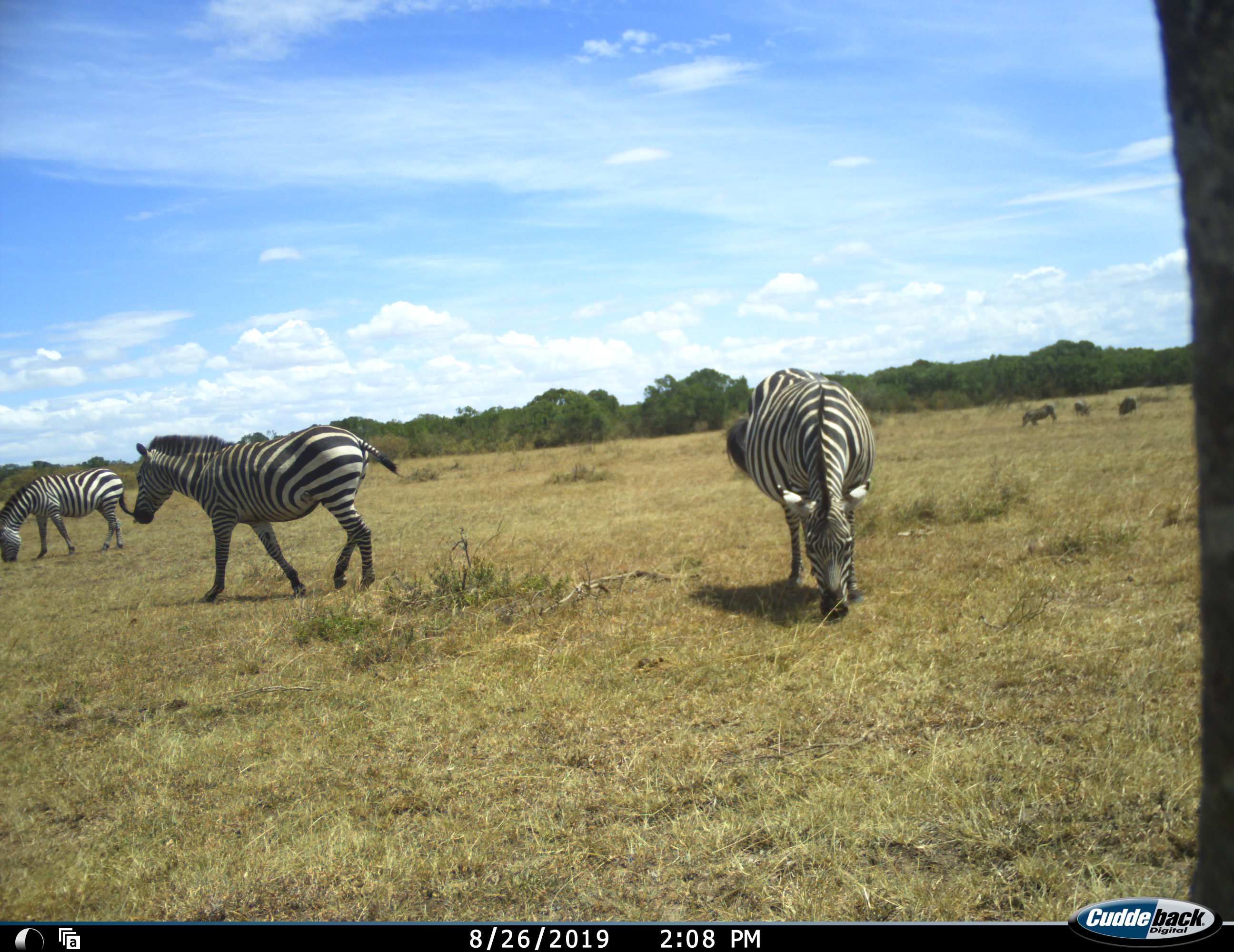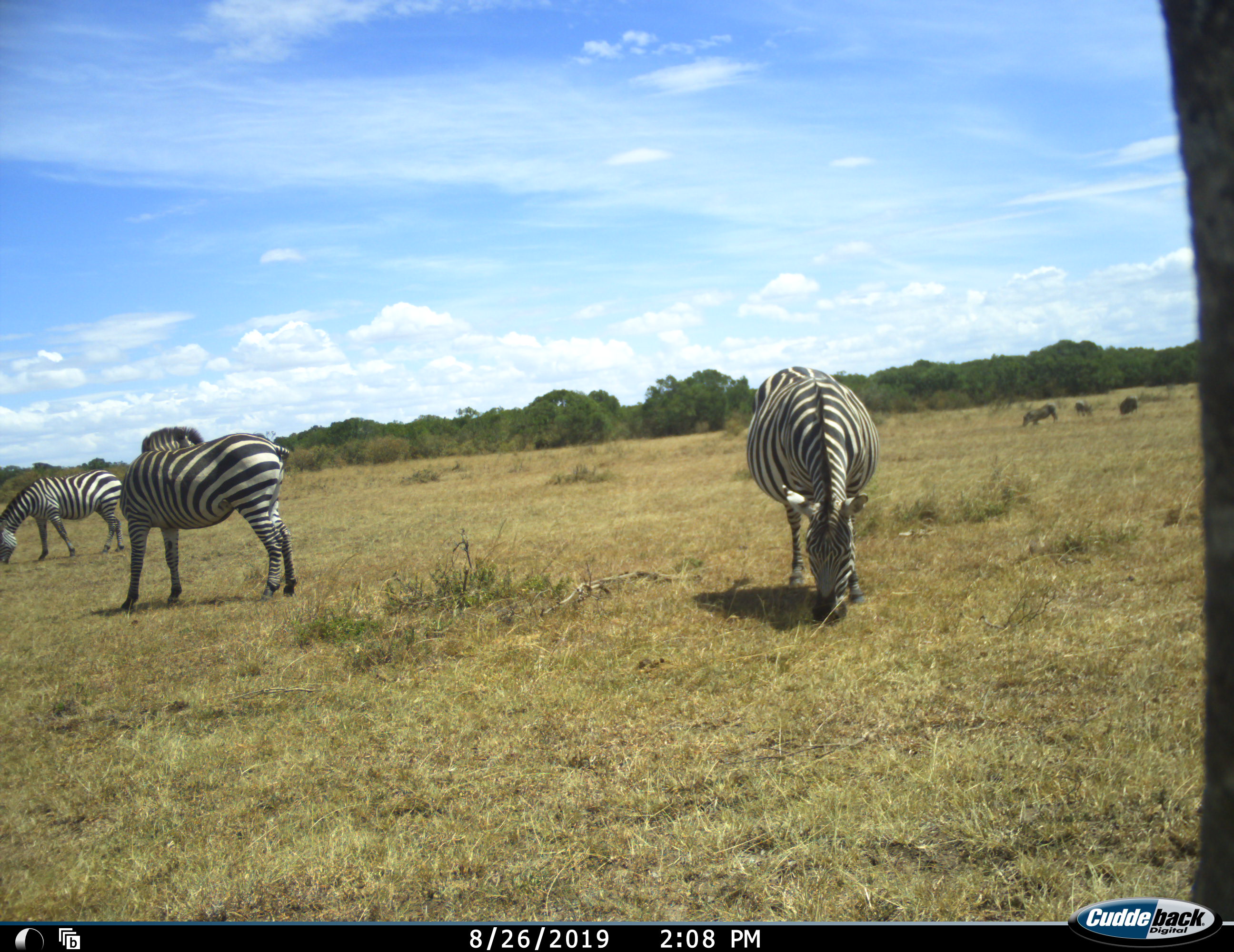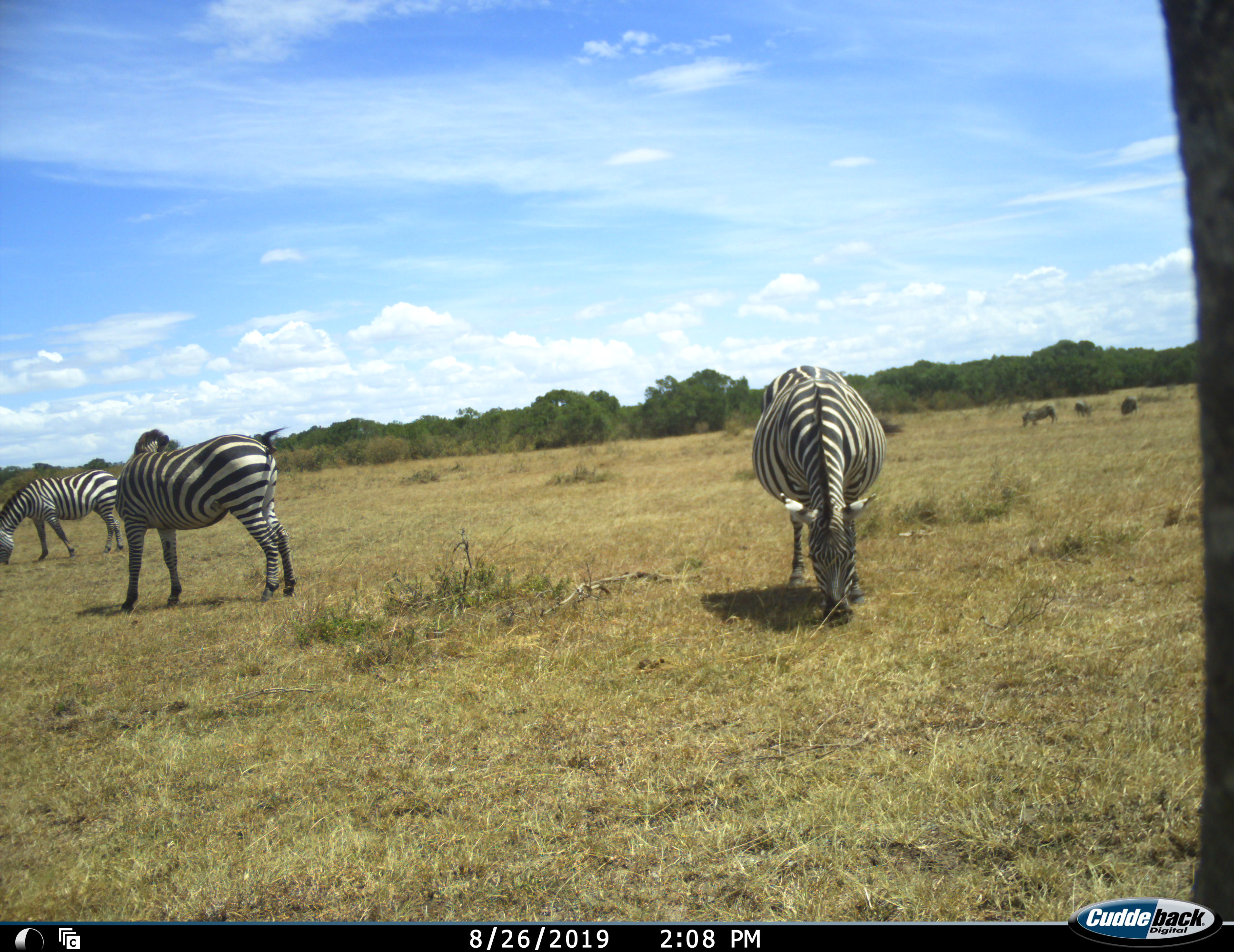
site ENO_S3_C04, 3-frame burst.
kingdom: Animalia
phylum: Chordata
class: Mammalia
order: Artiodactyla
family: Suidae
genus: Phacochoerus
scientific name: Phacochoerus africanus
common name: warthog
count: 3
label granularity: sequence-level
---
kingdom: Animalia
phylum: Chordata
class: Mammalia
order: Perissodactyla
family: Equidae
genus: Equus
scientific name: Equus quagga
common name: plains zebra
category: zebraplains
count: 3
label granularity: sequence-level